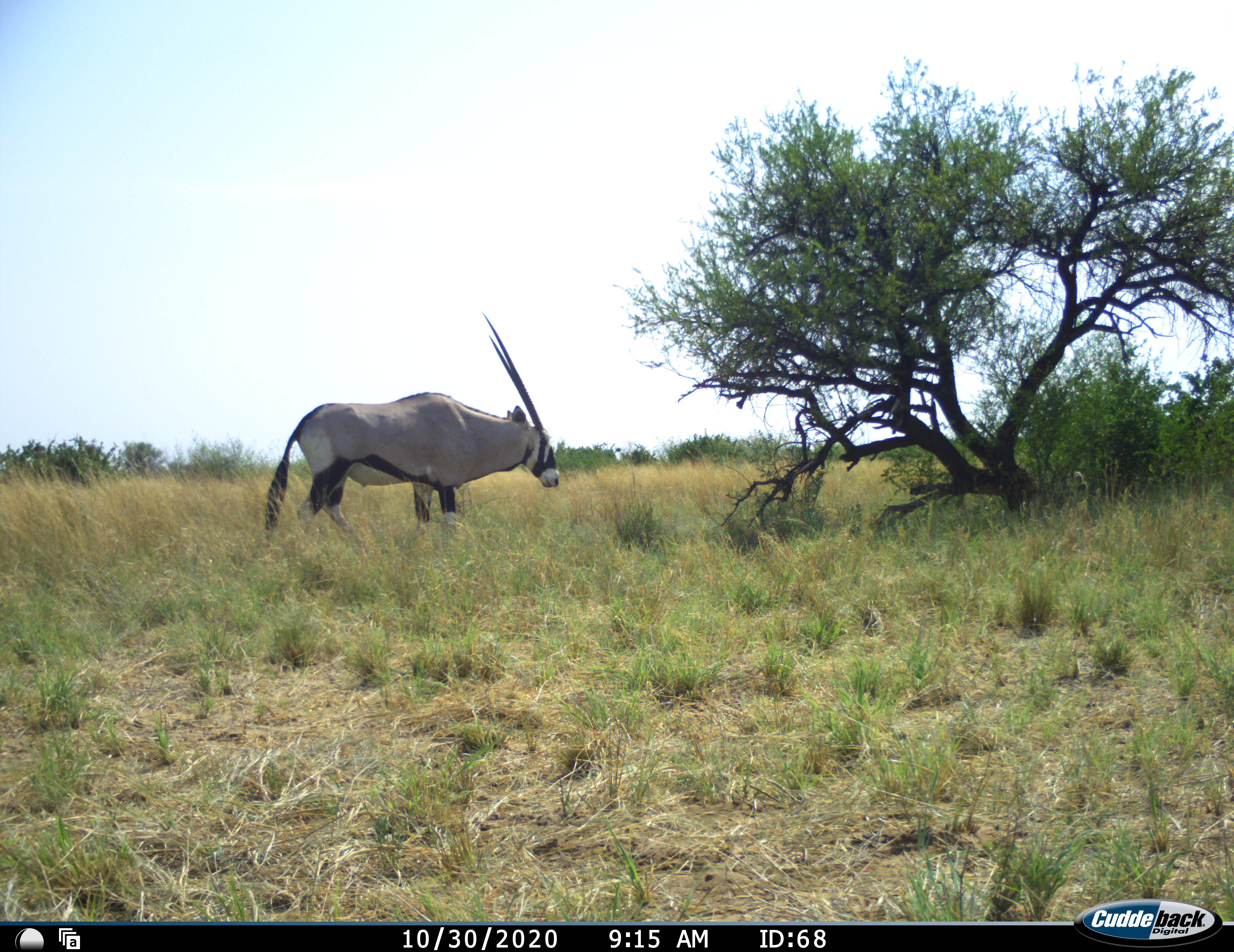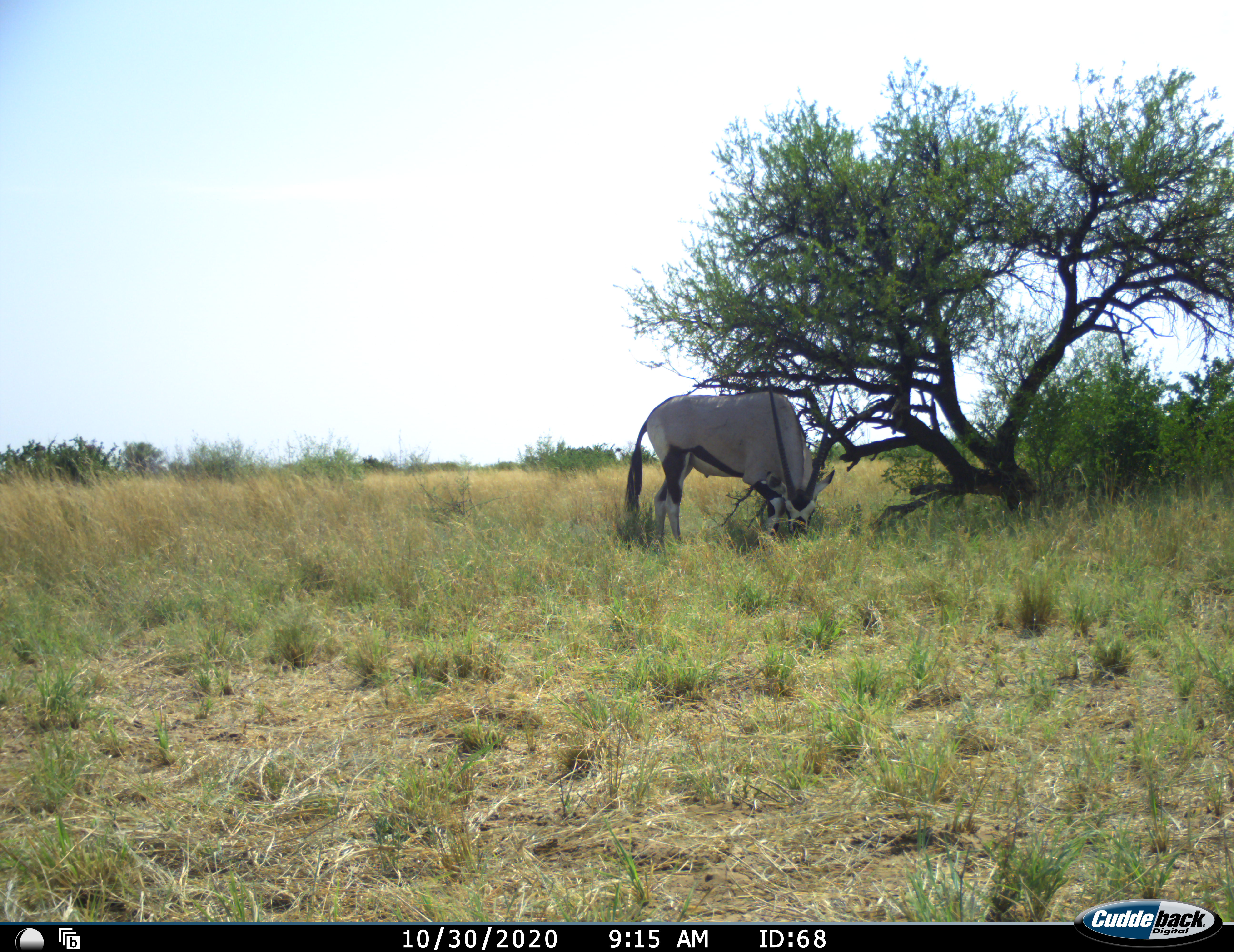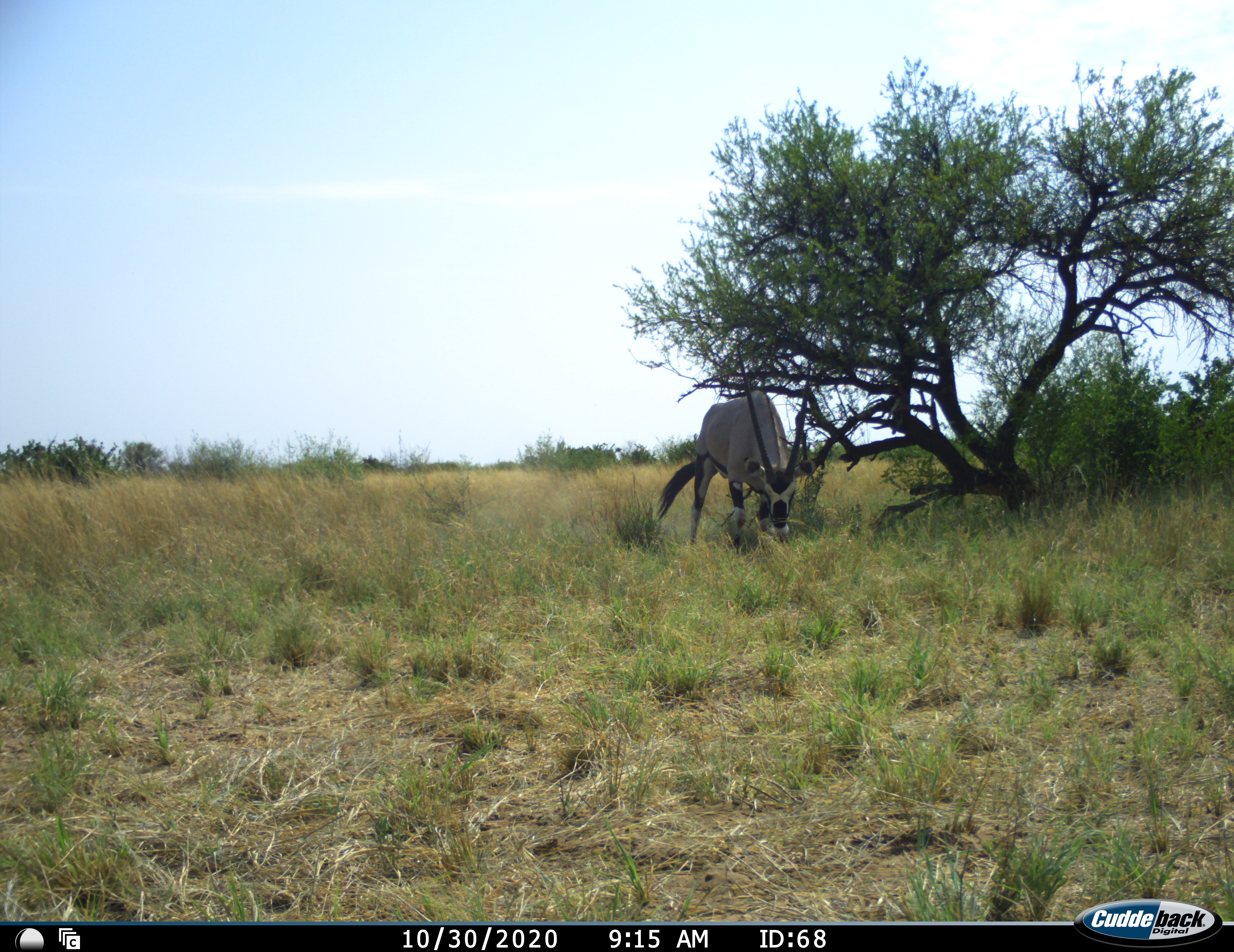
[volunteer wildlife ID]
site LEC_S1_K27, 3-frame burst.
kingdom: Animalia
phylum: Chordata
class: Mammalia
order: Artiodactyla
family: Bovidae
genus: Oryx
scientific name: Oryx gazella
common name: gemsbok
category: oryx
Oryx (gemsbok) (Oryx gazella), count 1. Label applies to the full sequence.